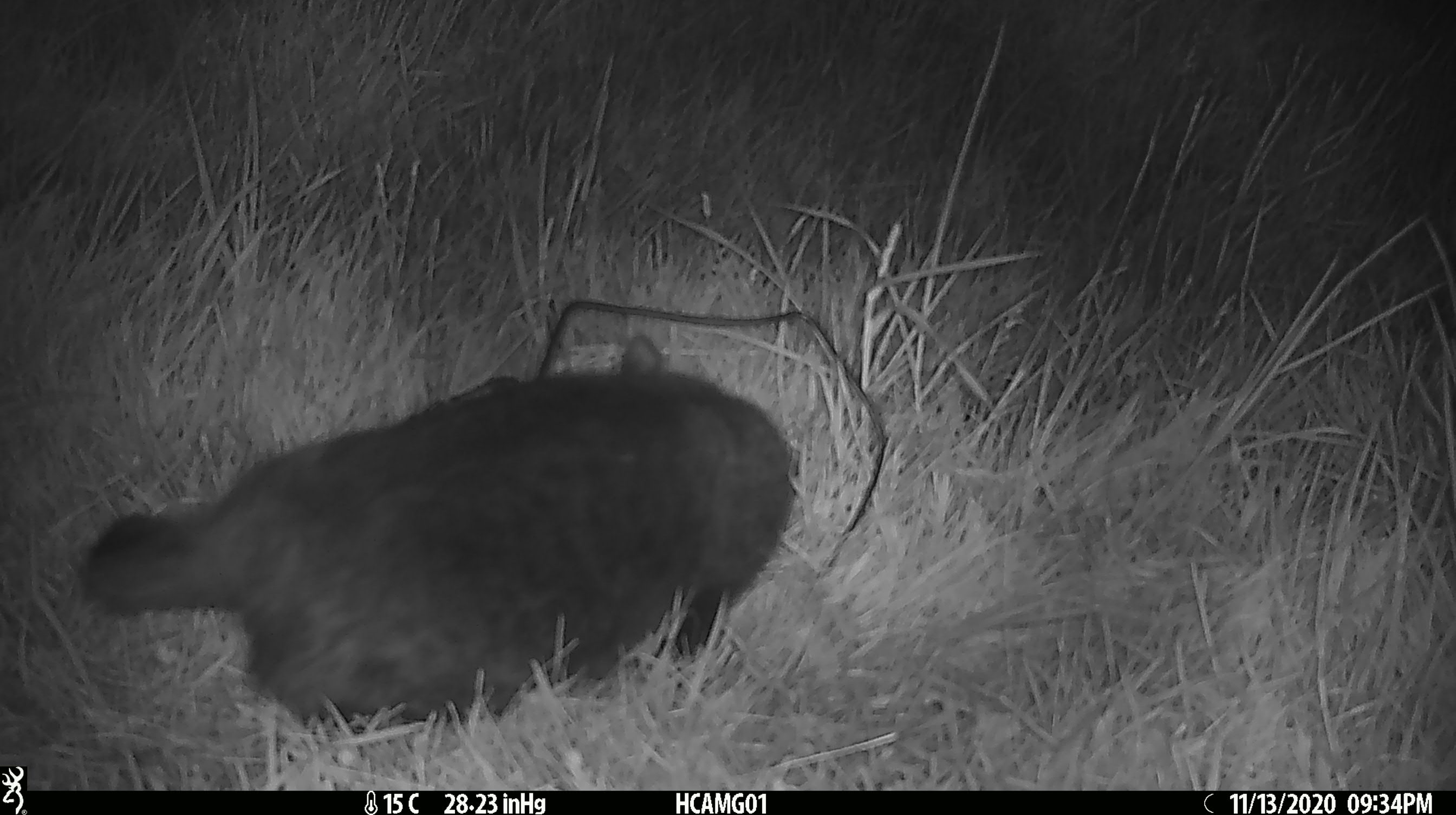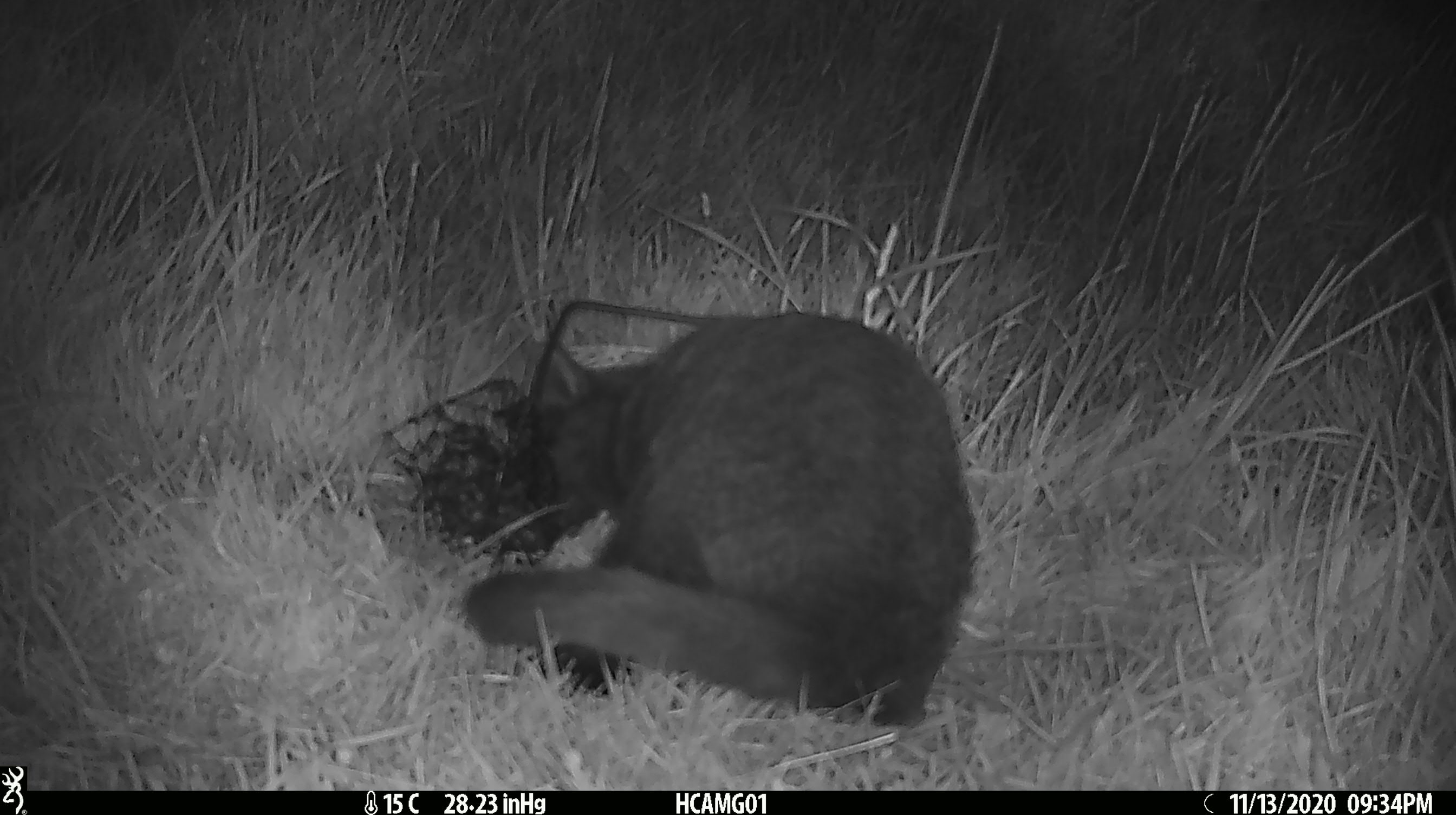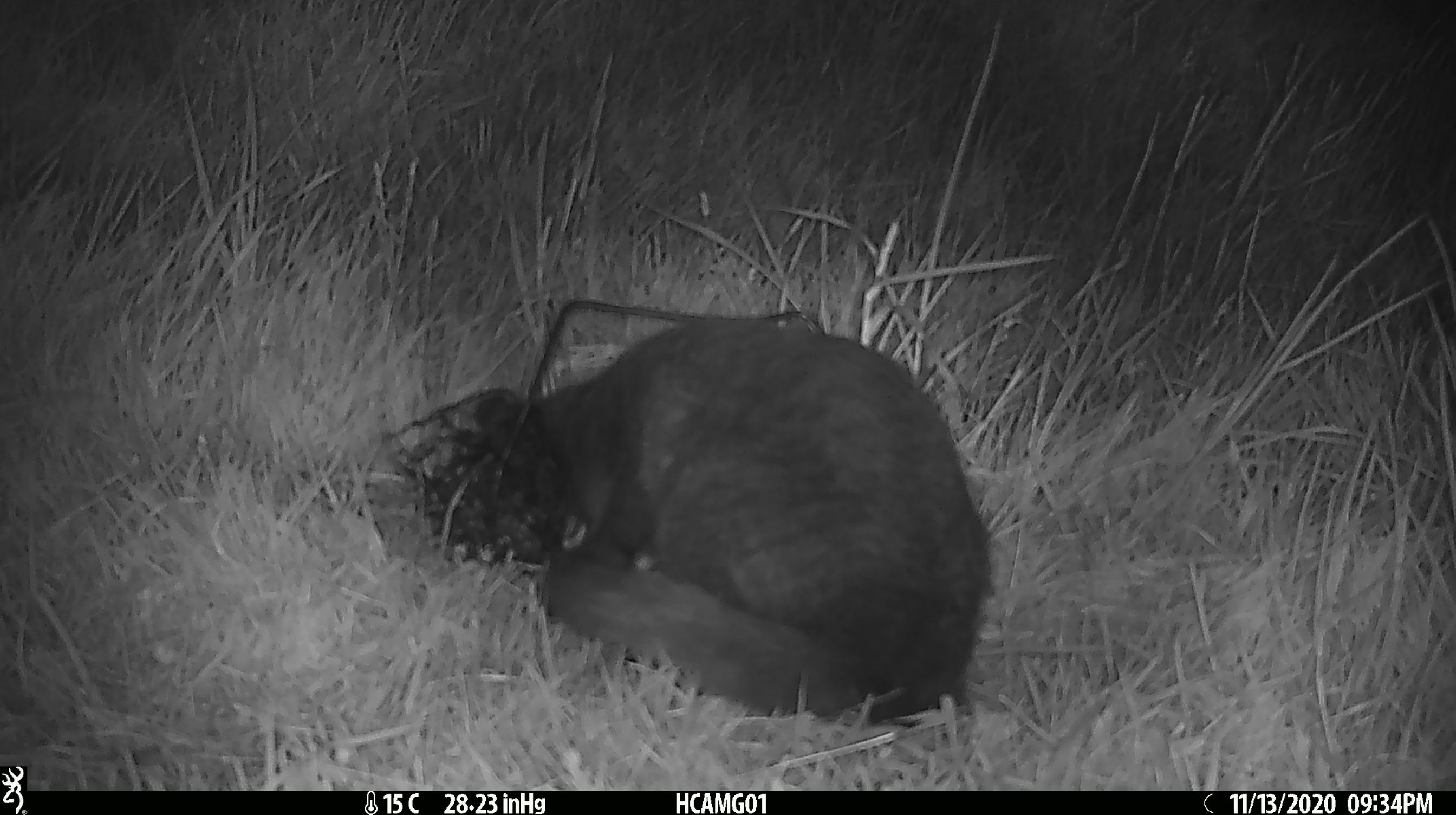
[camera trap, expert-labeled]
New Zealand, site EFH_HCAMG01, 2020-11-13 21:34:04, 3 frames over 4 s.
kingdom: Animalia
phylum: Chordata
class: Mammalia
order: Carnivora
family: Felidae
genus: Felis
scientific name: Felis catus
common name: domestic cat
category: cat